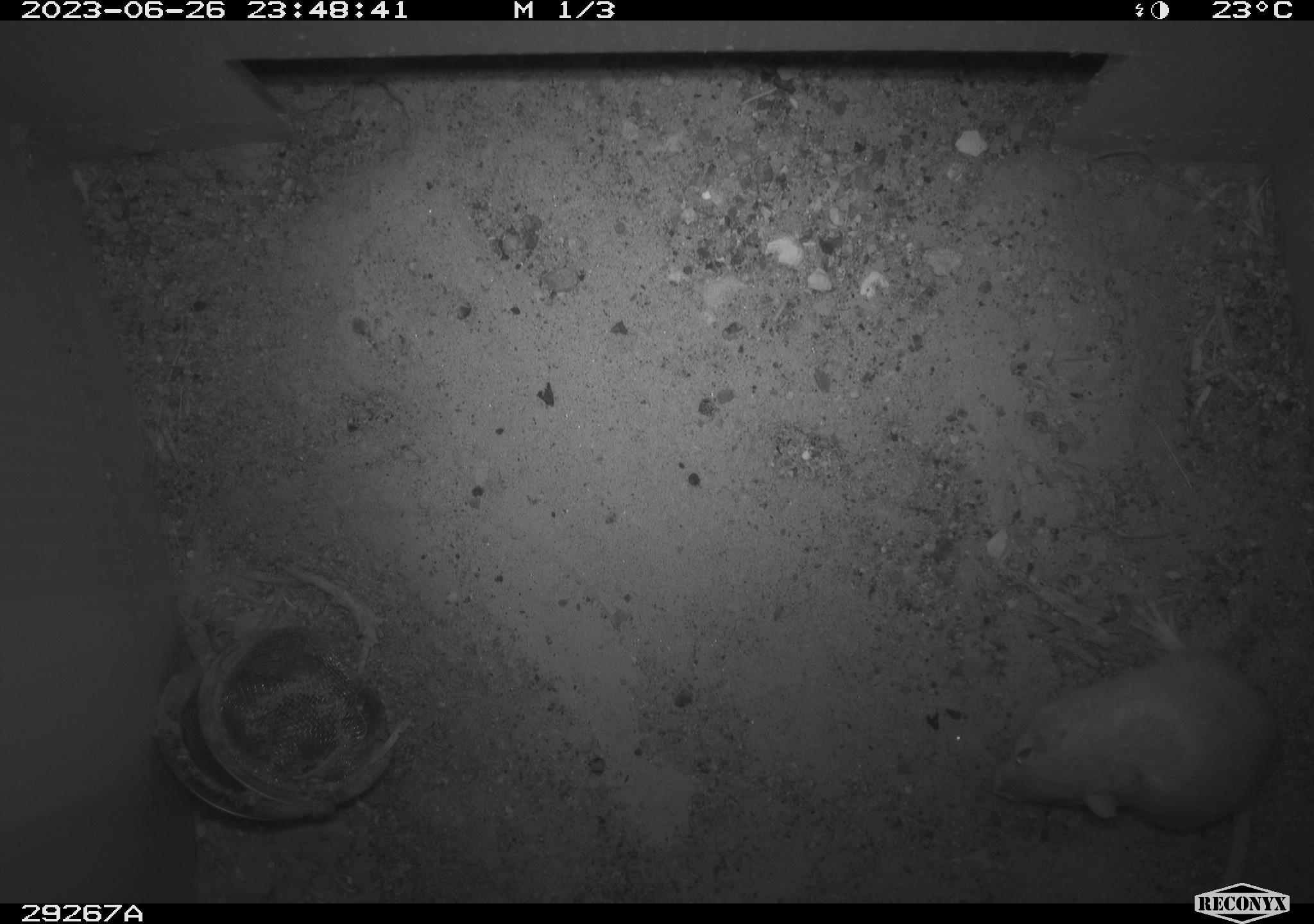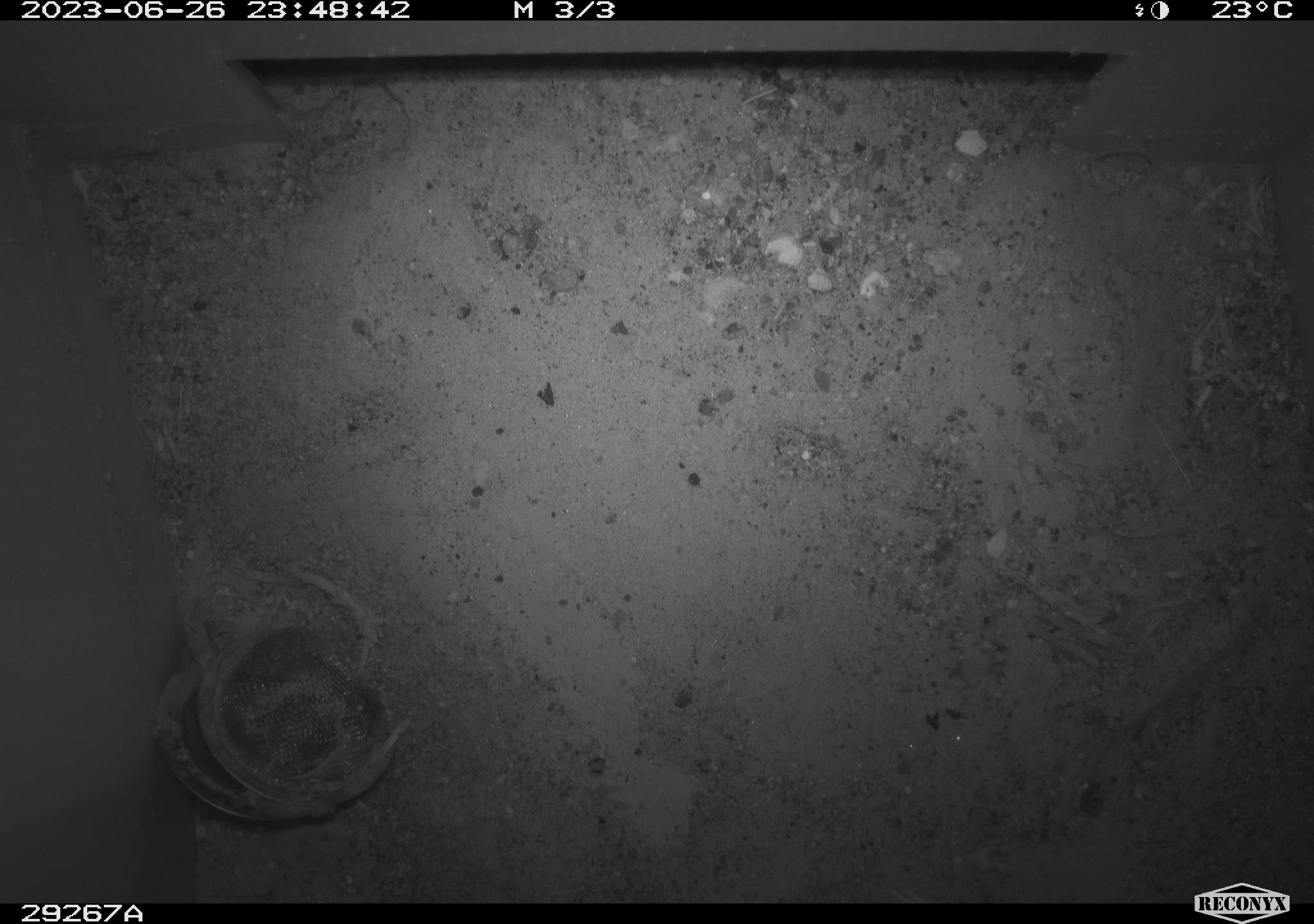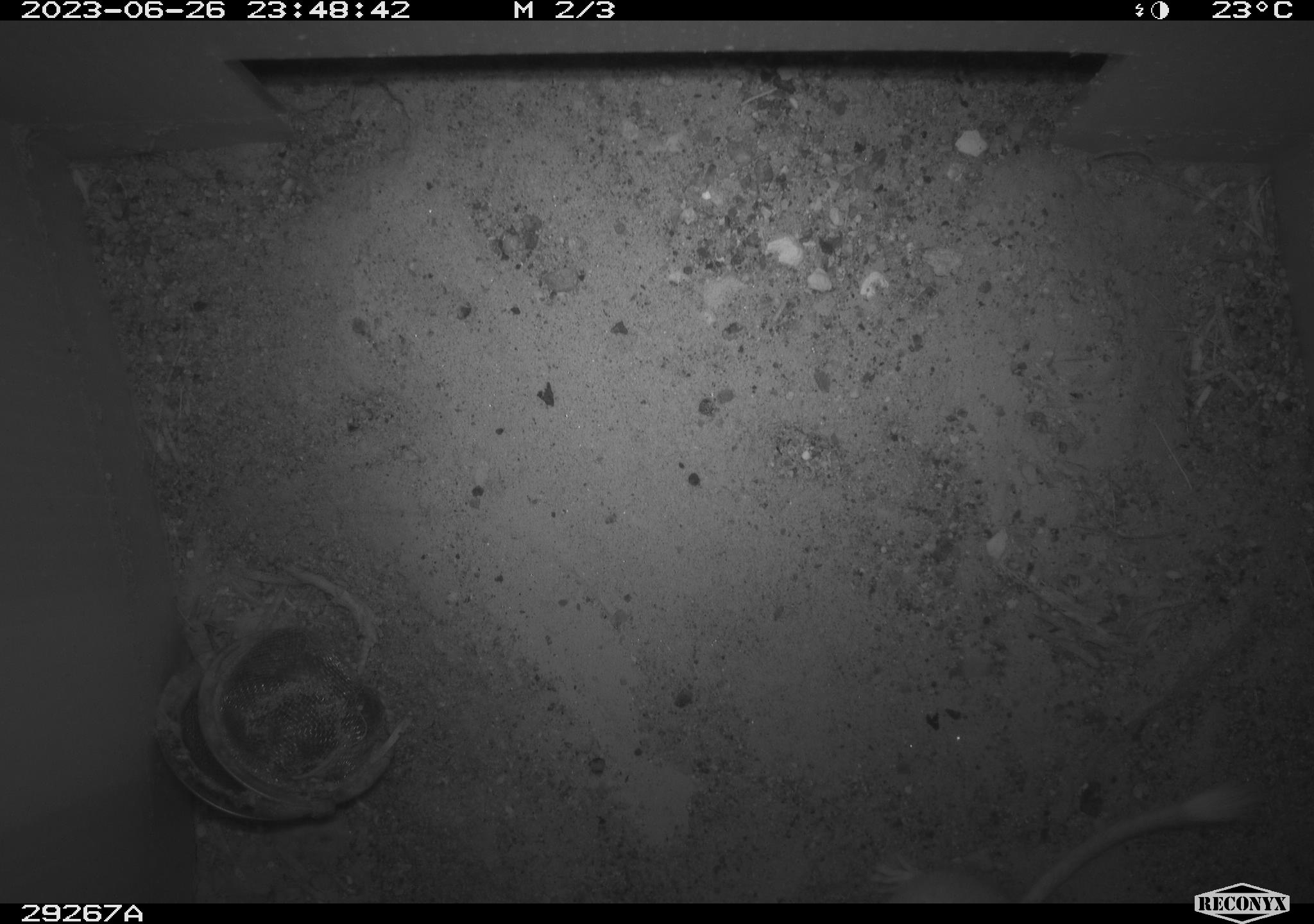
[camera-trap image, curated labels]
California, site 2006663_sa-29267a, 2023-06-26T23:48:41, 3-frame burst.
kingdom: Animalia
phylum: Chordata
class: Mammalia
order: Rodentia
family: Heteromyidae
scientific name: Heteromyidae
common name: kangaroo rats and pocket mice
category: heteromyidae family